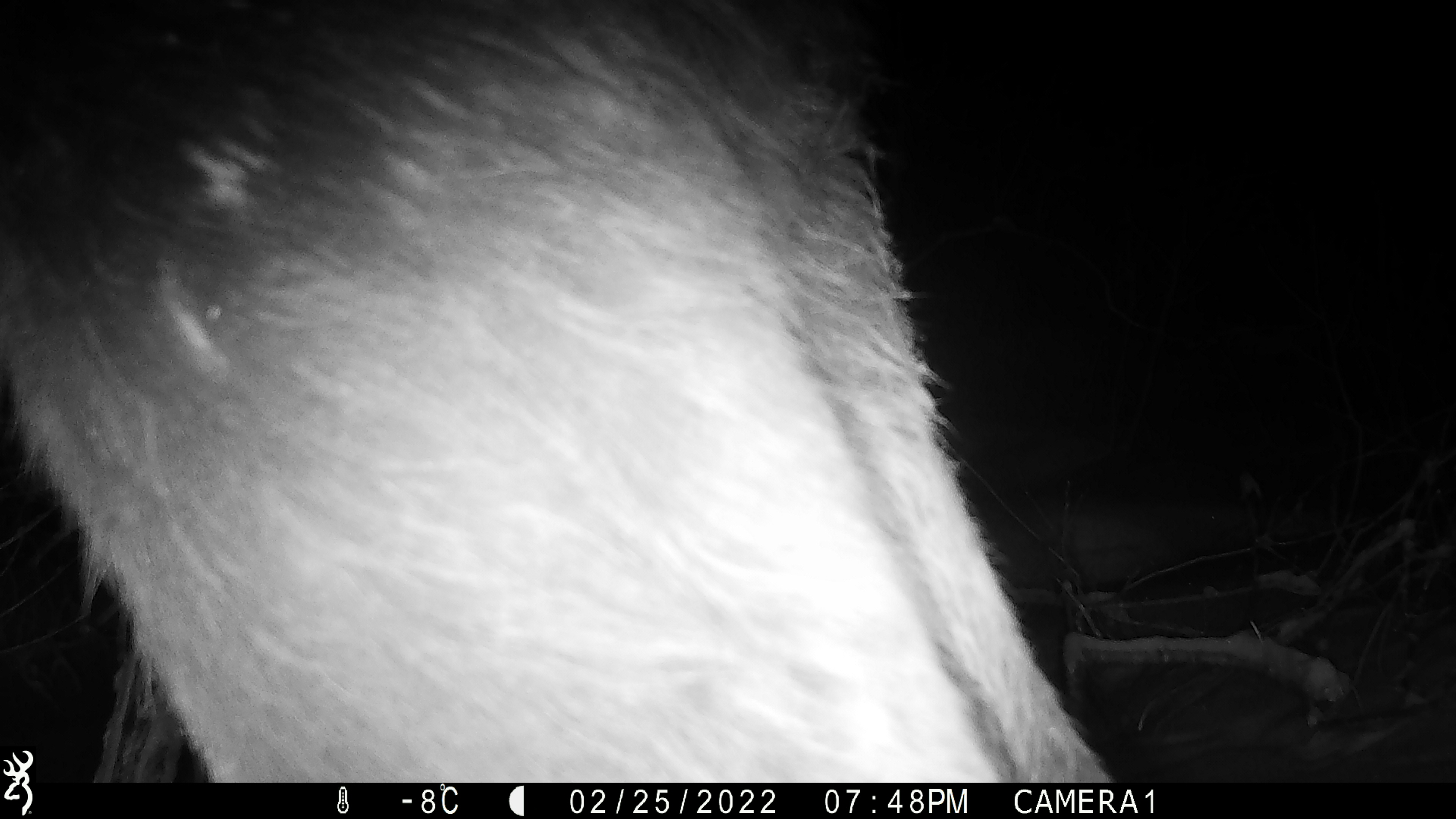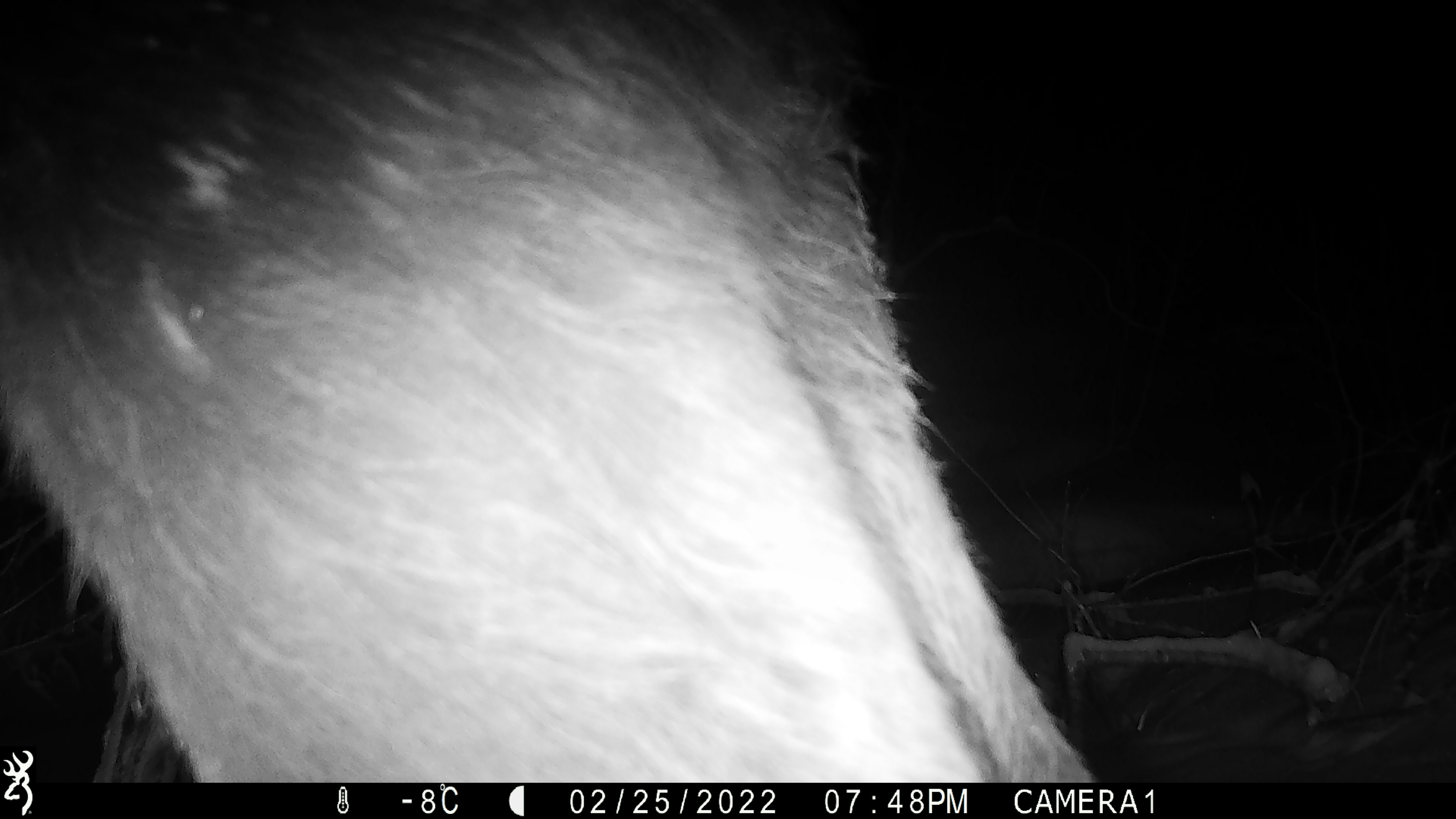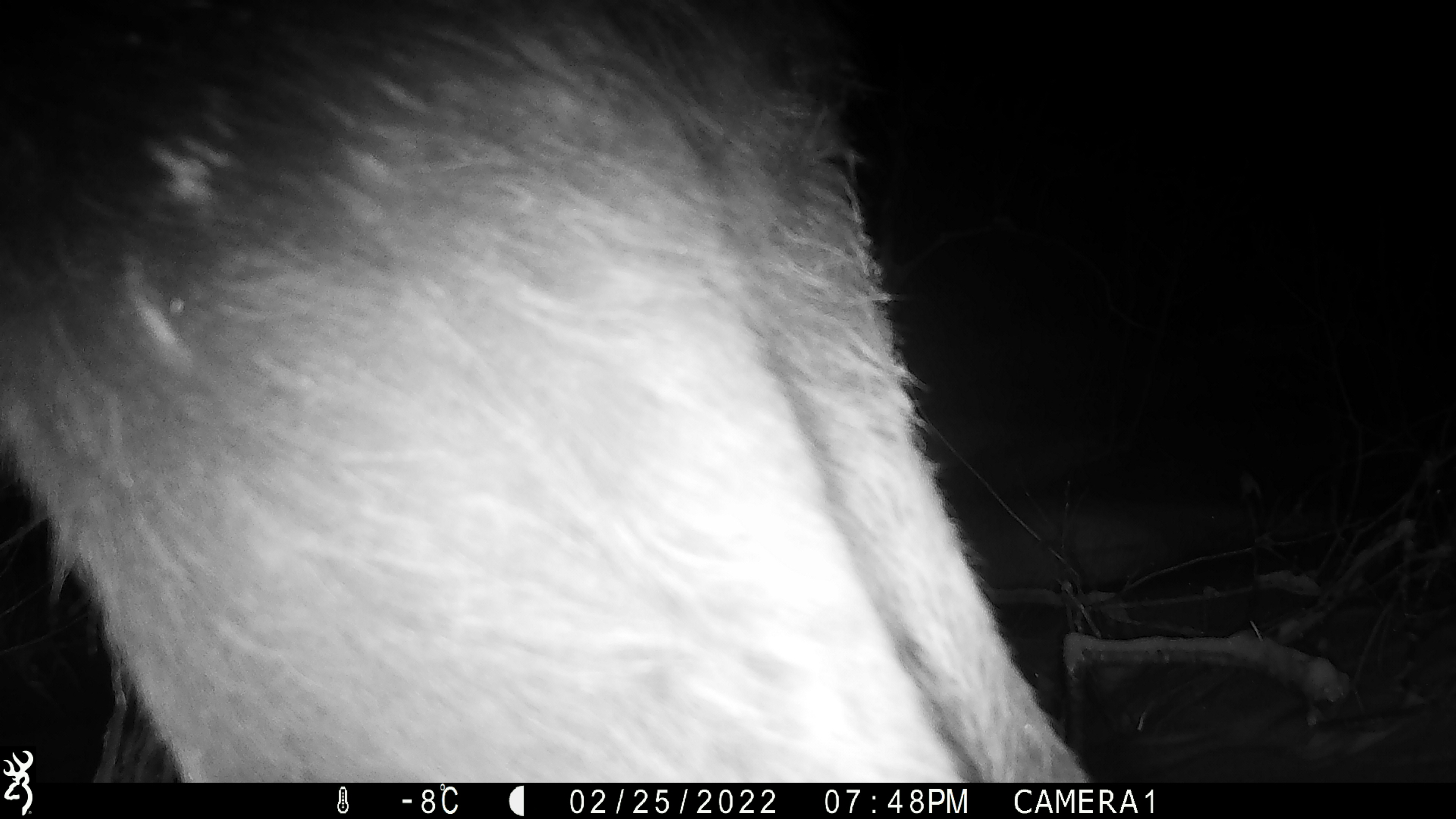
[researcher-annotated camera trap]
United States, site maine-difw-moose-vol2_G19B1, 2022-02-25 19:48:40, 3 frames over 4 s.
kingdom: Animalia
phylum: Chordata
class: Mammalia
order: Artiodactyla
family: Cervidae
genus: Alces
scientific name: Alces alces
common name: moose